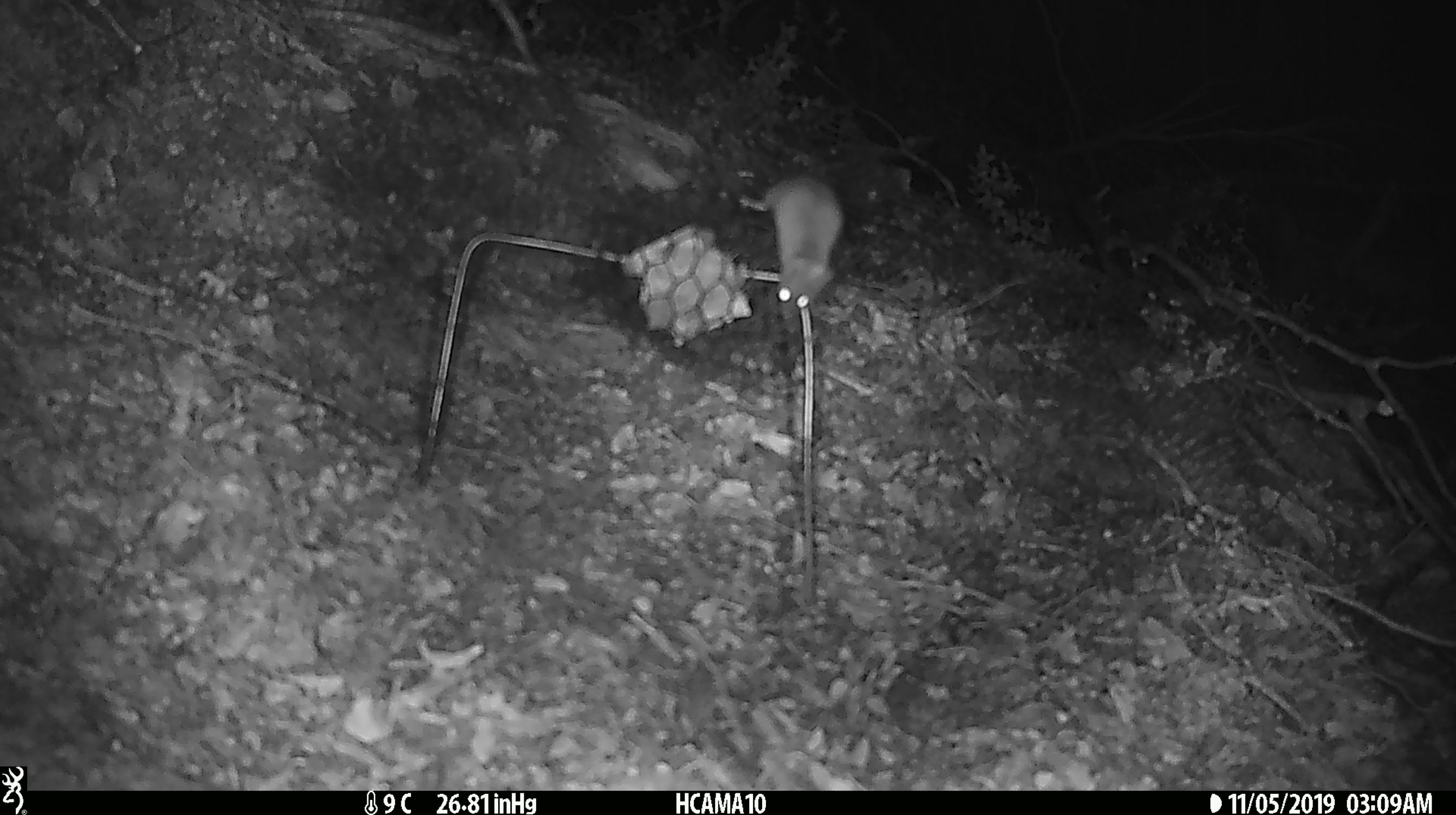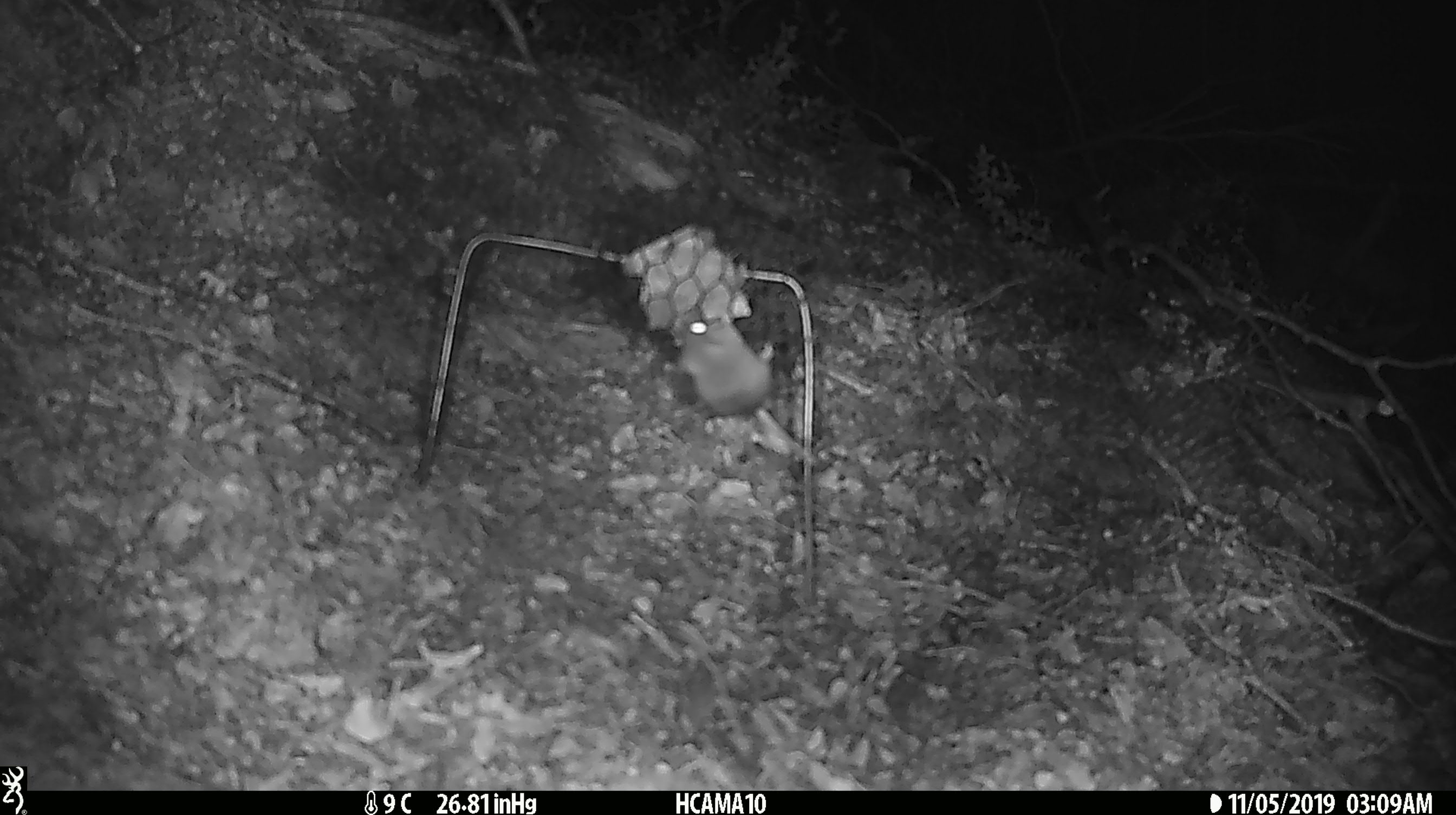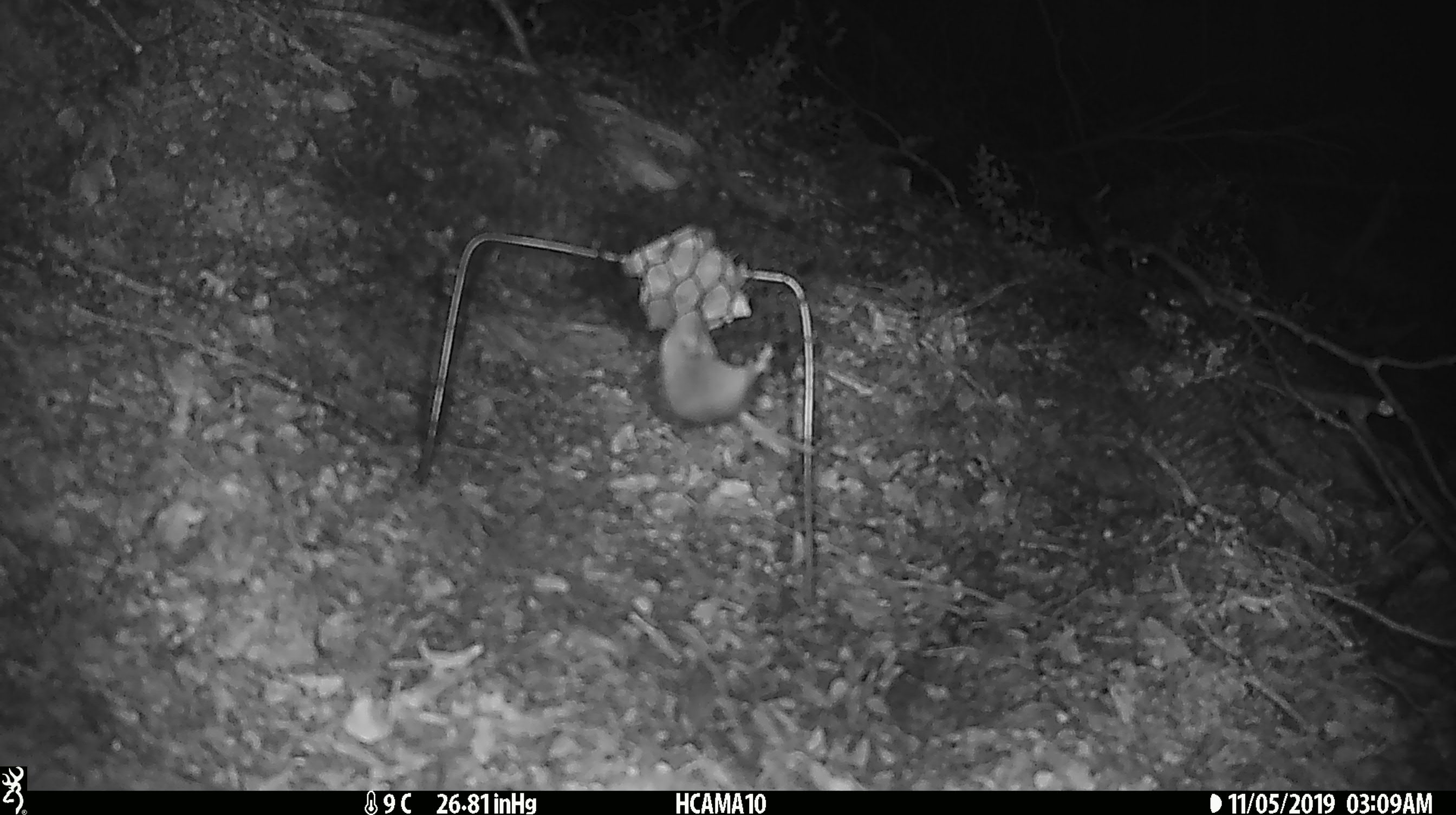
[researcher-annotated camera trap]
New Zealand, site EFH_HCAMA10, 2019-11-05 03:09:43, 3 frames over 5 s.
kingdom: Animalia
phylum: Chordata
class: Mammalia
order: Rodentia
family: Muridae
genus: Mus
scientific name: Mus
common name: mouse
Mouse (Mus).